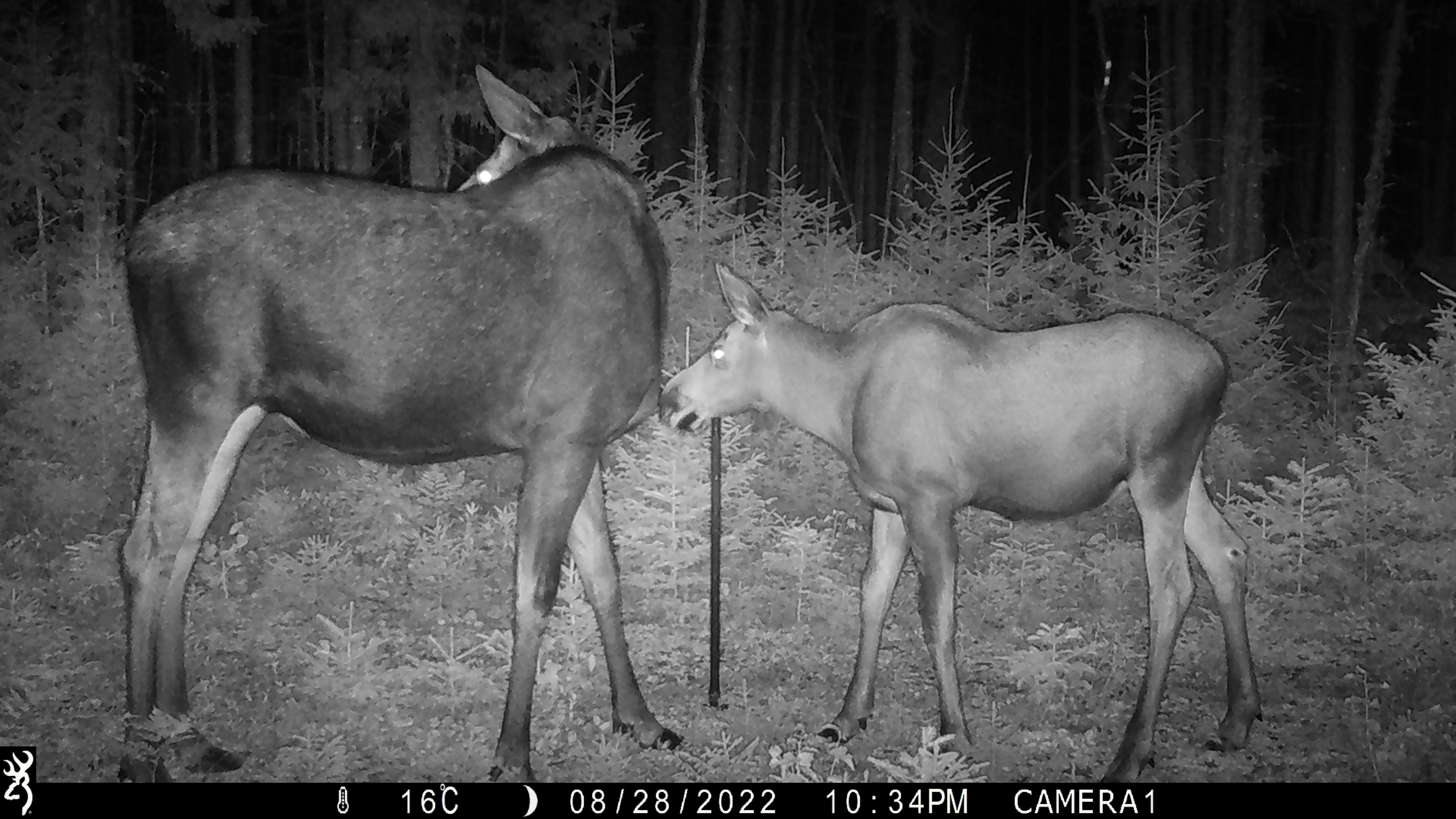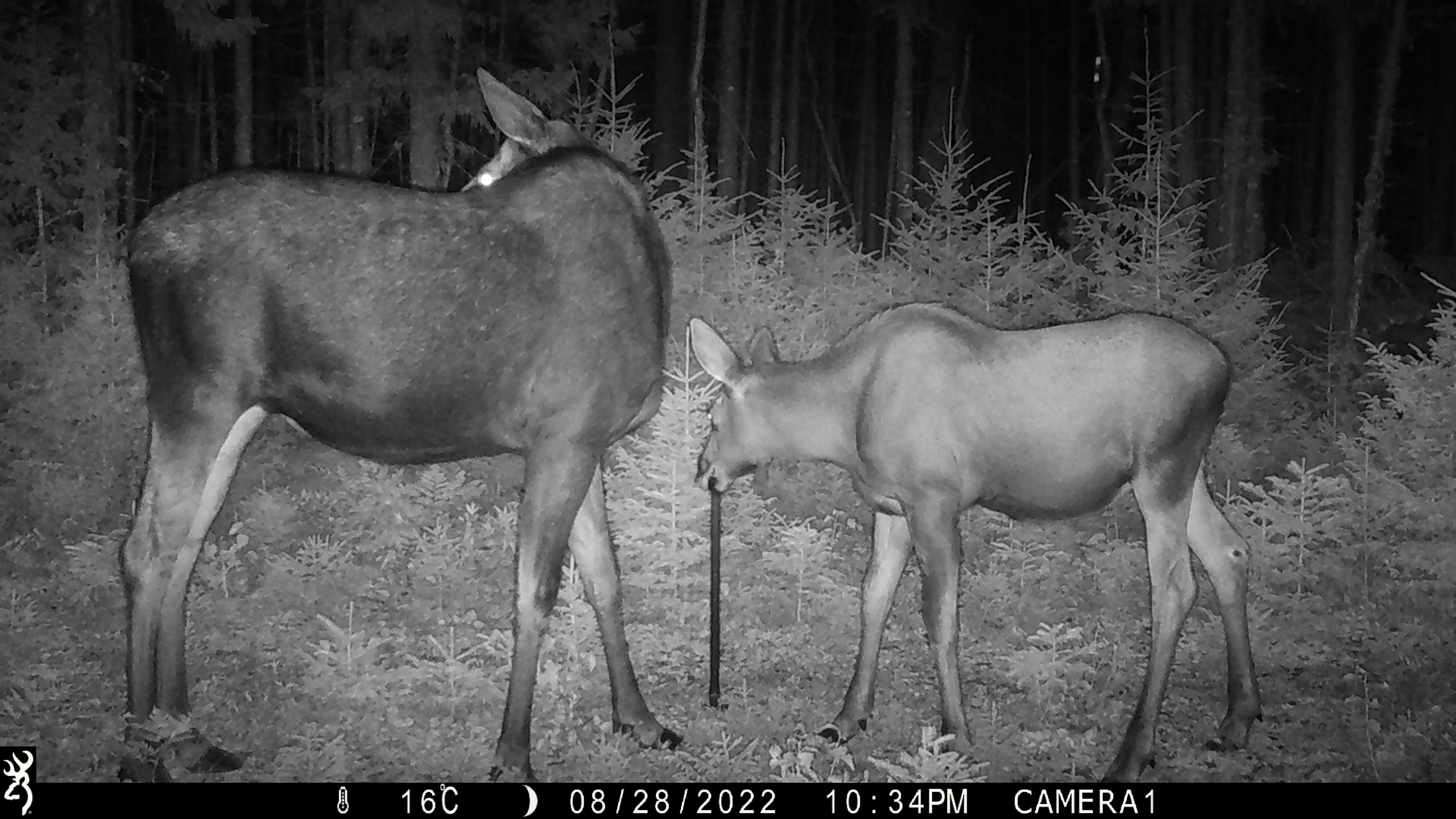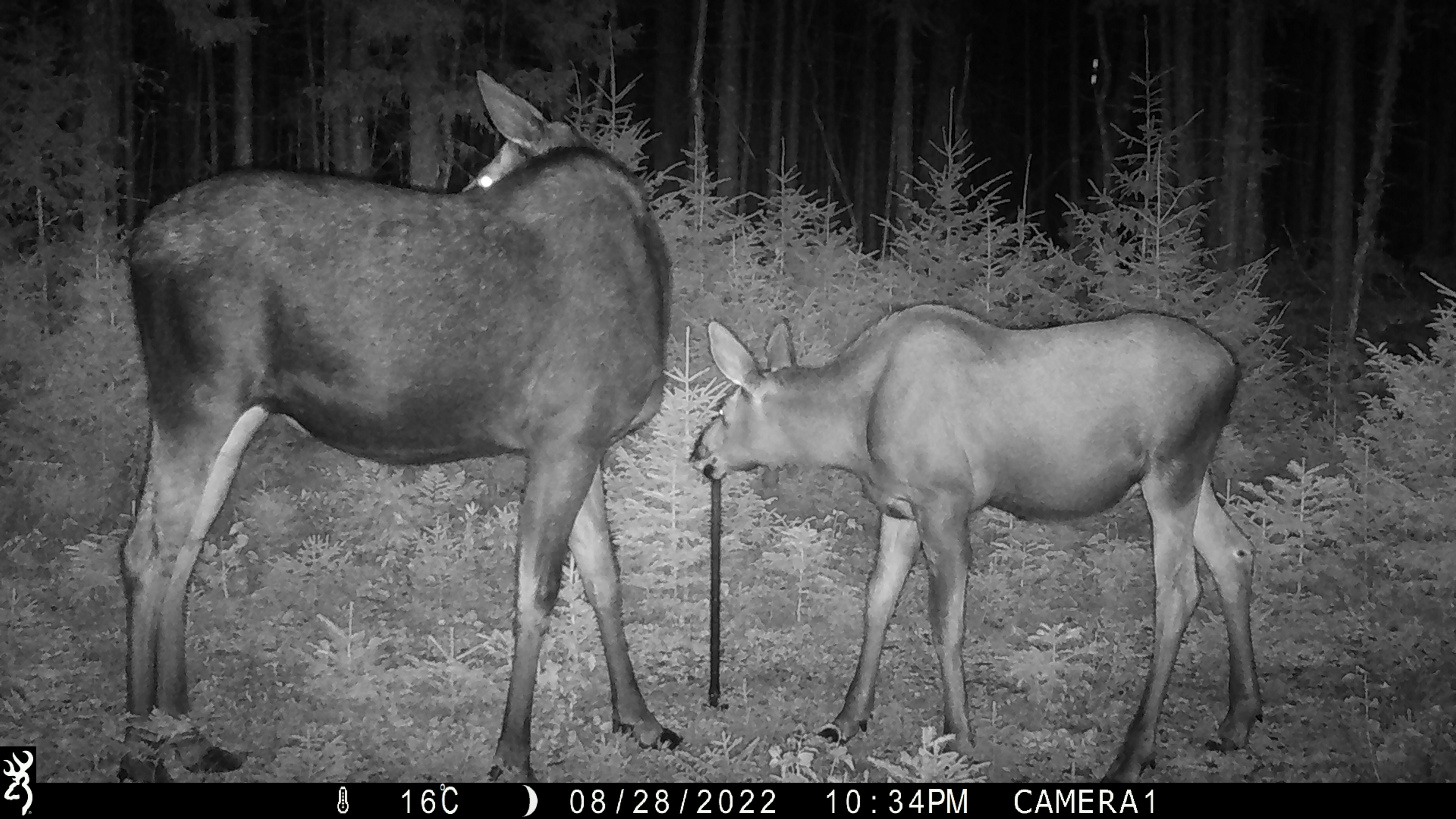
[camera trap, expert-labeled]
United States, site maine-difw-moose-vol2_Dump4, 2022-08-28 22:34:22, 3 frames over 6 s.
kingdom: Animalia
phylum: Chordata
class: Mammalia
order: Artiodactyla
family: Cervidae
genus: Alces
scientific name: Alces alces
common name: moose